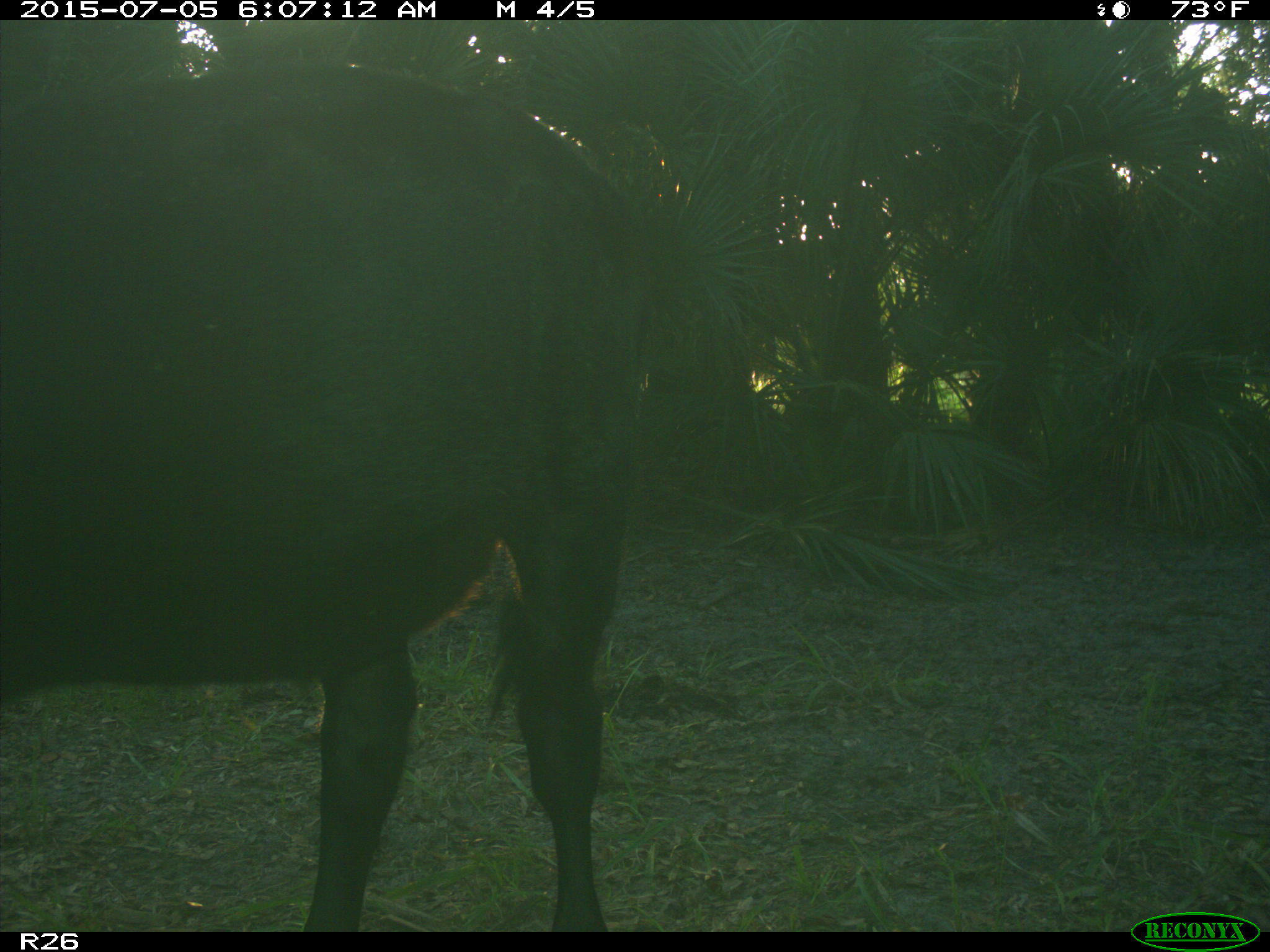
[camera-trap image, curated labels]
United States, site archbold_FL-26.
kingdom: Animalia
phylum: Chordata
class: Mammalia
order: Artiodactyla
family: Bovidae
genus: Bos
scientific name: Bos taurus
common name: domestic cow